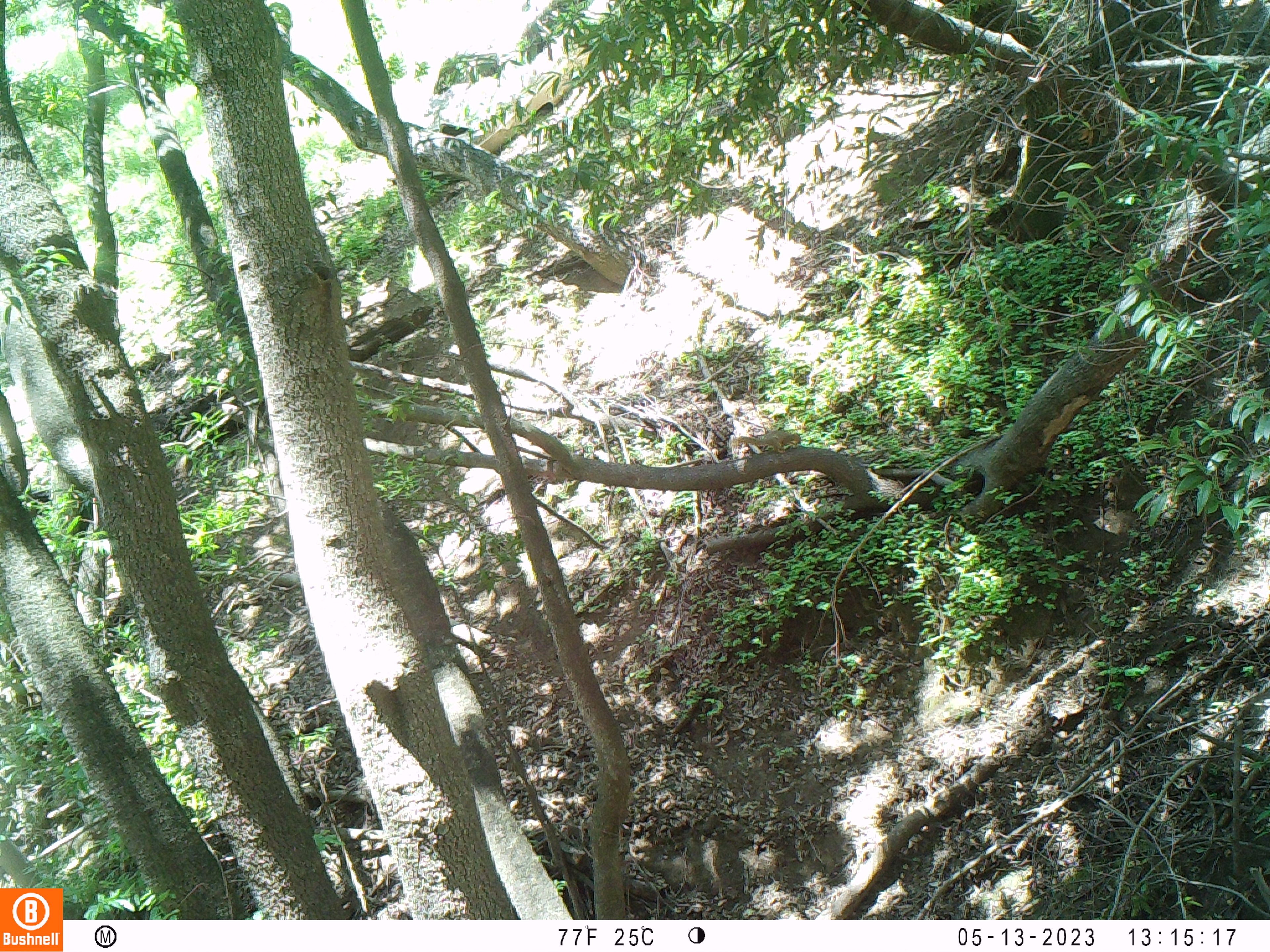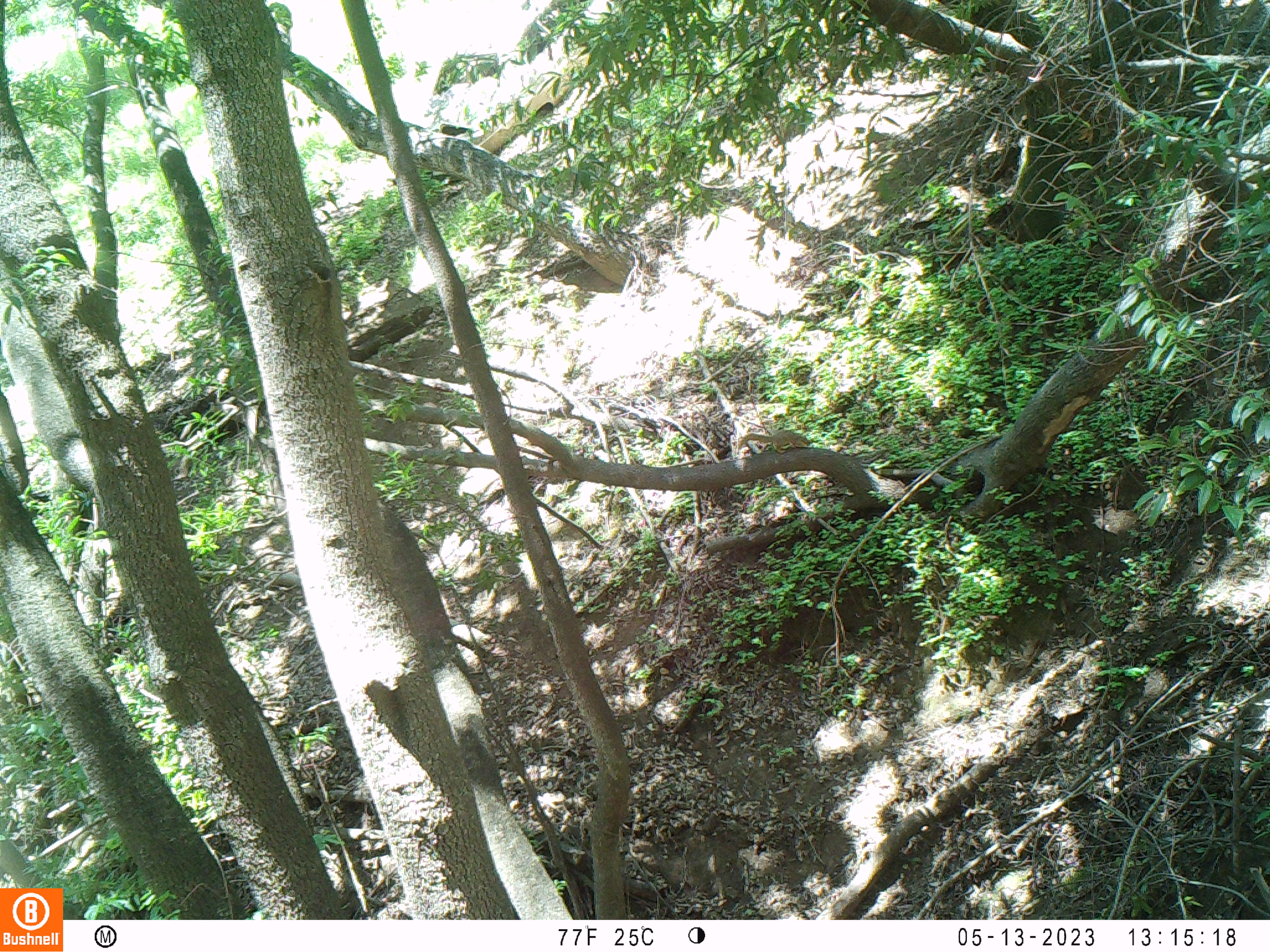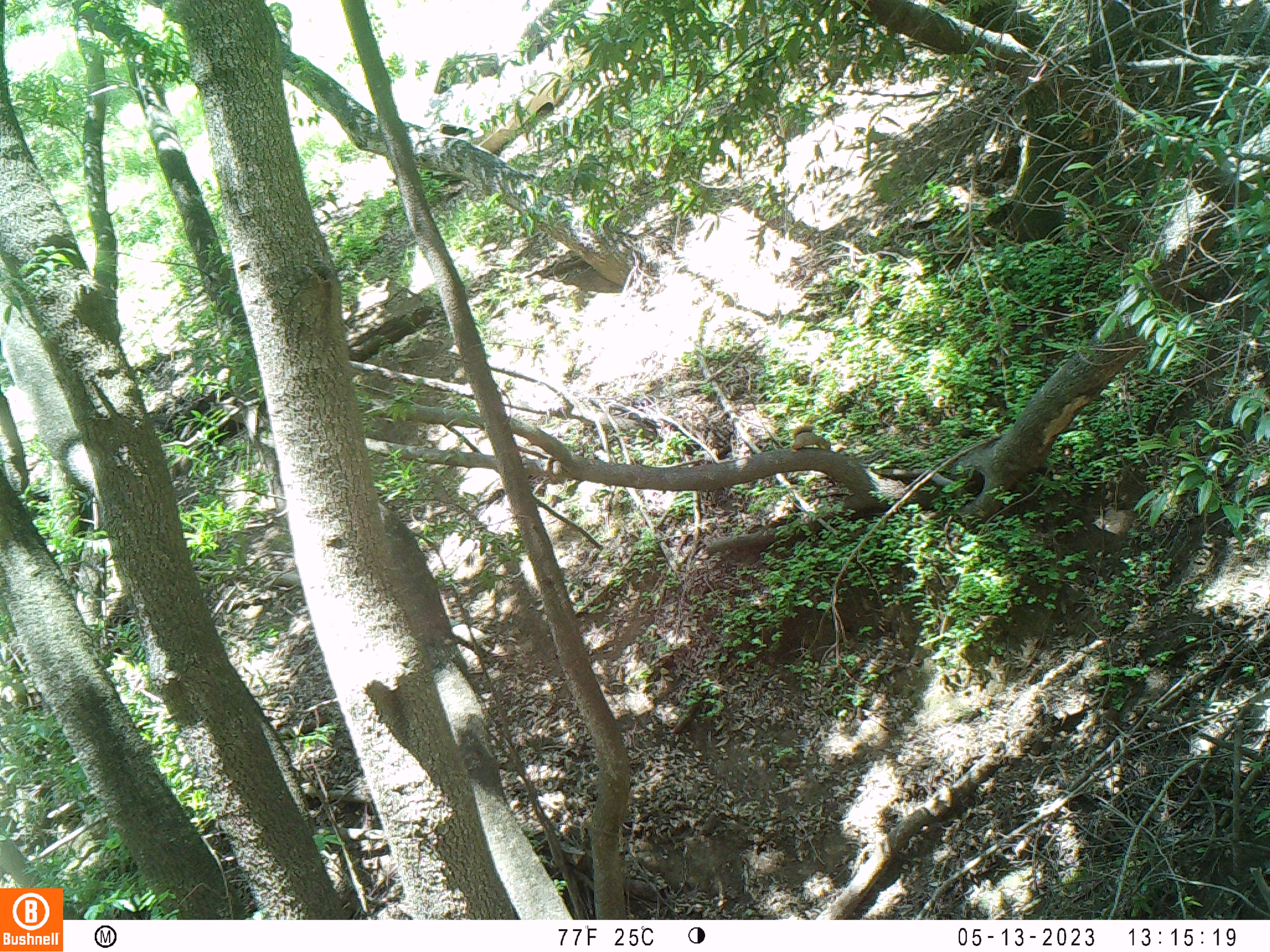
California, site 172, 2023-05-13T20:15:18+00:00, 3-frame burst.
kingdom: Animalia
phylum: Chordata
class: Mammalia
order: Rodentia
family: Sciuridae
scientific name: Sciuridae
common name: squirrel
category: unknown squirrel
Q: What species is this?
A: Unknown squirrel (squirrel) (Sciuridae).